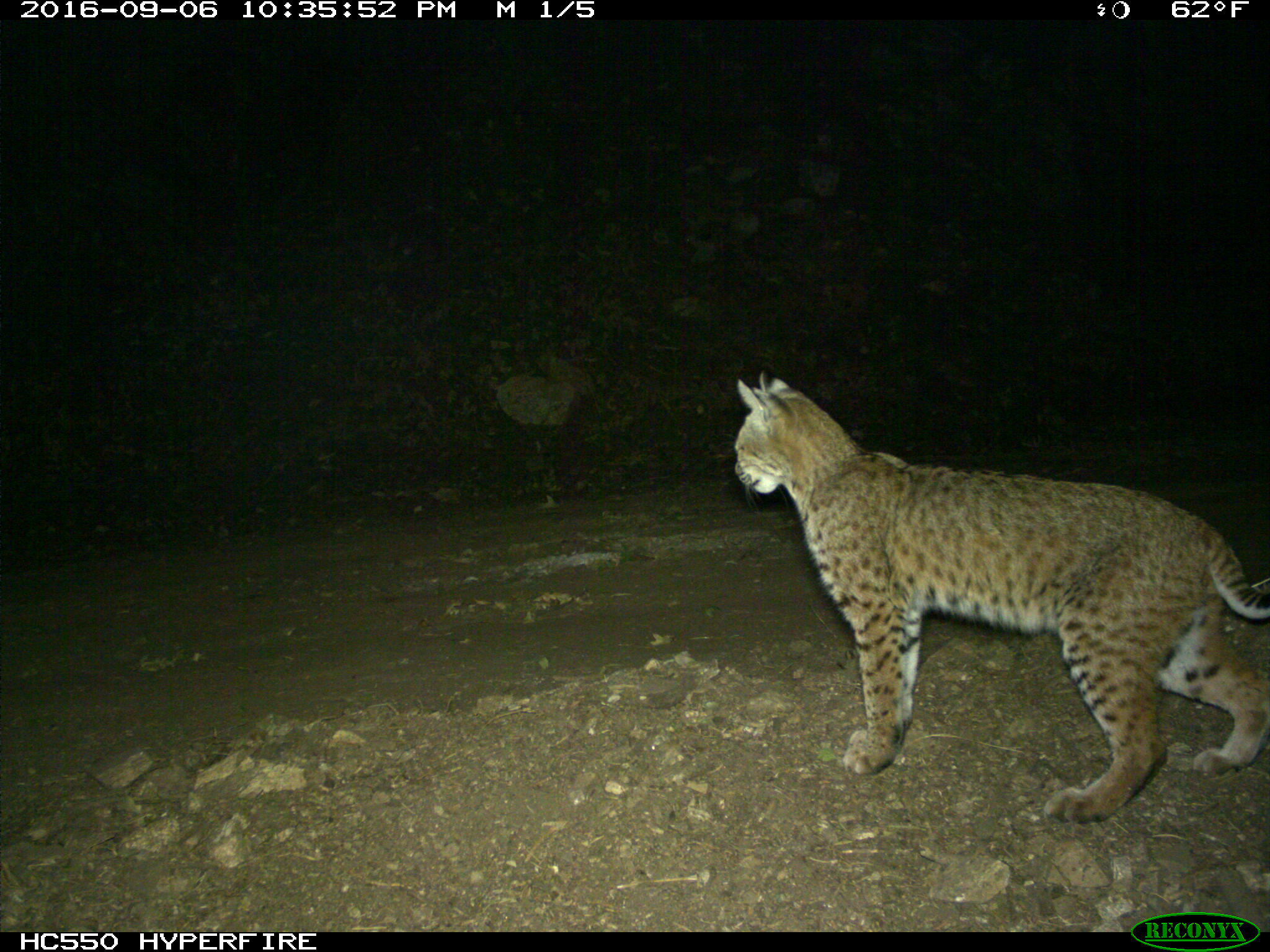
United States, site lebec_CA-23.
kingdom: Animalia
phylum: Chordata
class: Mammalia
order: Carnivora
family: Felidae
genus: Lynx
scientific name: Lynx rufus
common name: bobcat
Lynx rufus (bobcat).